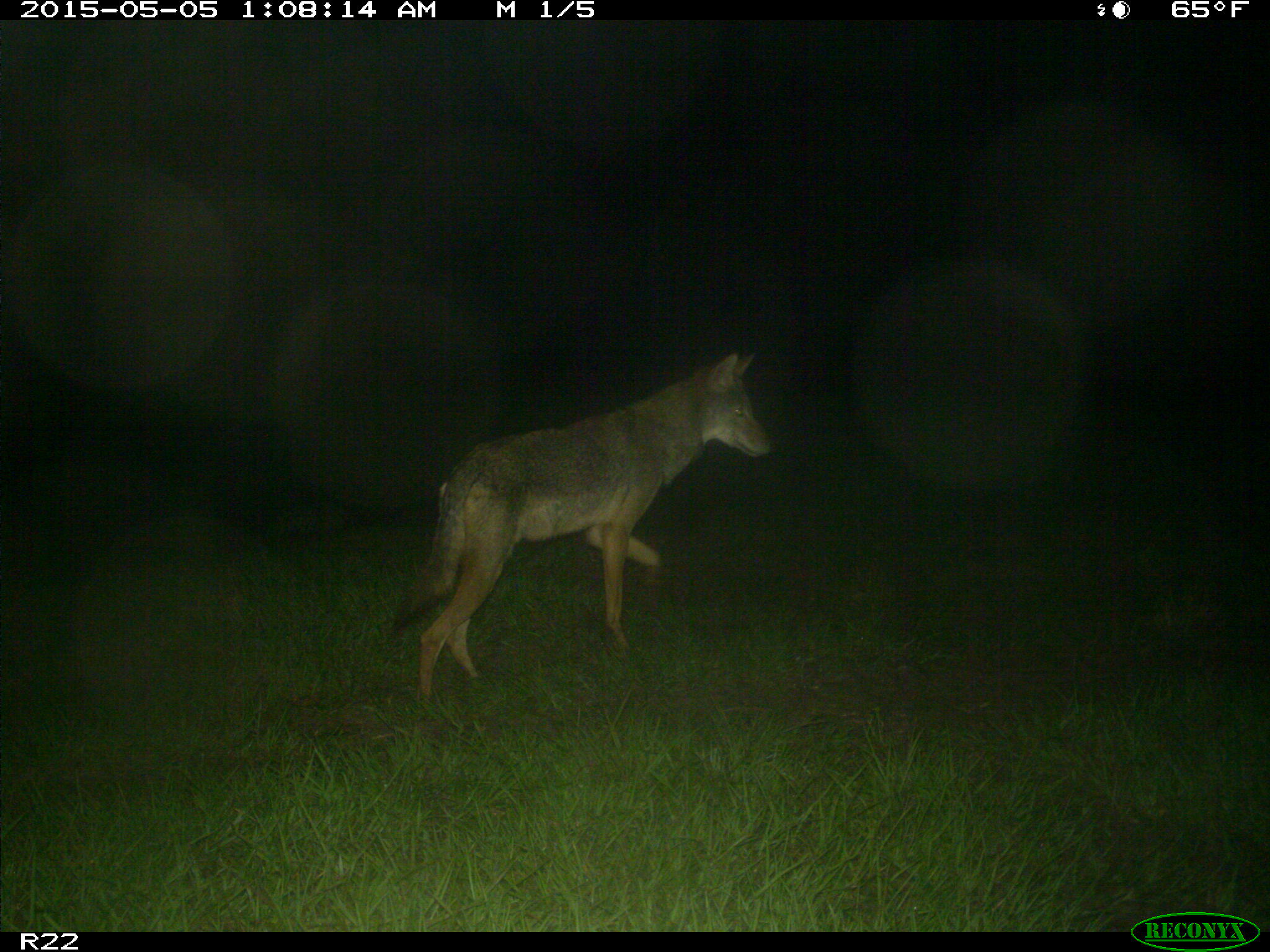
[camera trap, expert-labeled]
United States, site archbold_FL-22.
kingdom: Animalia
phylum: Chordata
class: Mammalia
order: Carnivora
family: Canidae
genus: Canis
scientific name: Canis latrans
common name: coyote